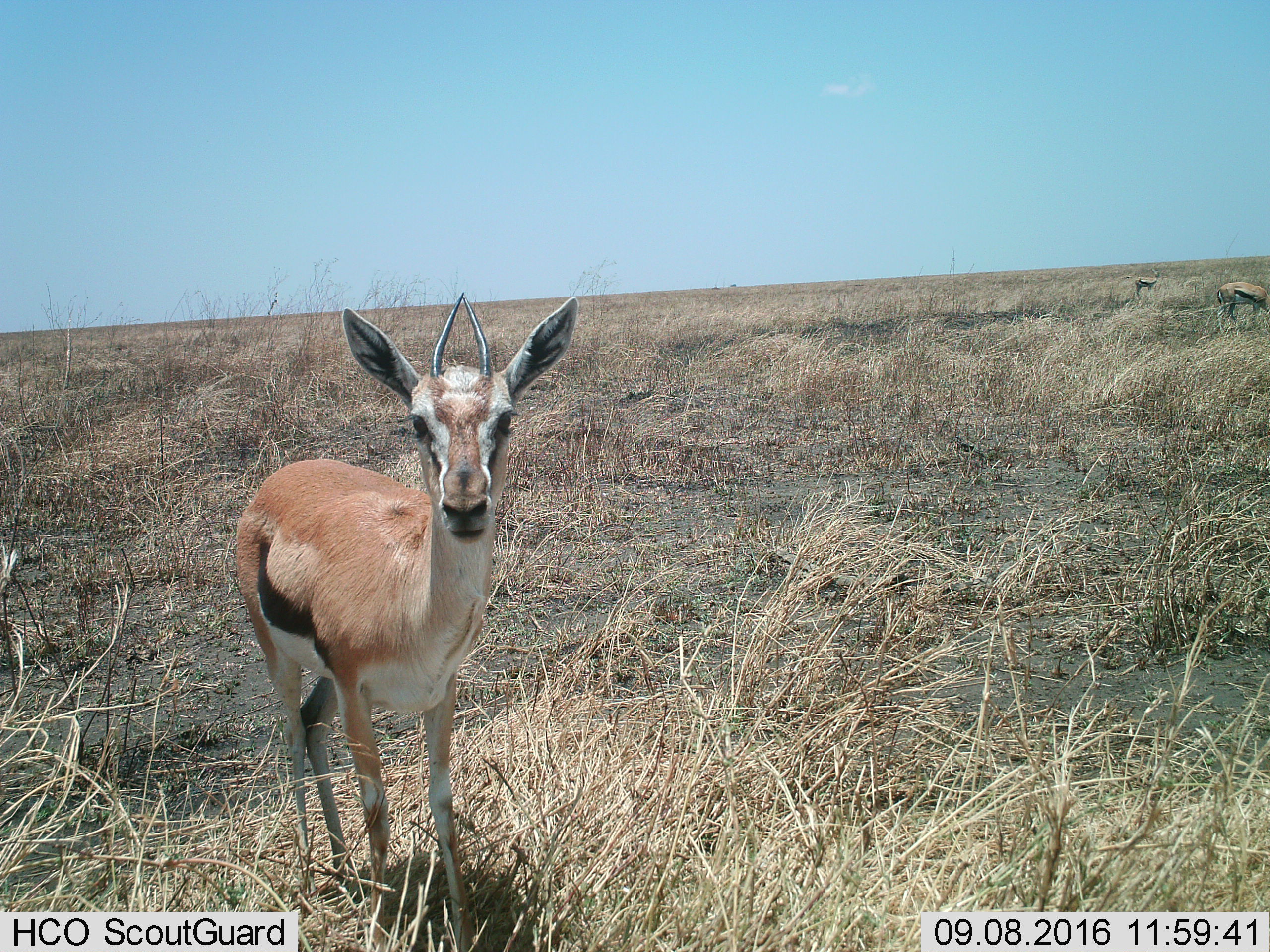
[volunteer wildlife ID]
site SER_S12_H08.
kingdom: Animalia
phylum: Chordata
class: Mammalia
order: Artiodactyla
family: Bovidae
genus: Eudorcas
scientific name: Eudorcas thomsonii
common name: thomson's gazelle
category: gazellethomsons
Gazellethomsons (thomson's gazelle) (Eudorcas thomsonii), count 3. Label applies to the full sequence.